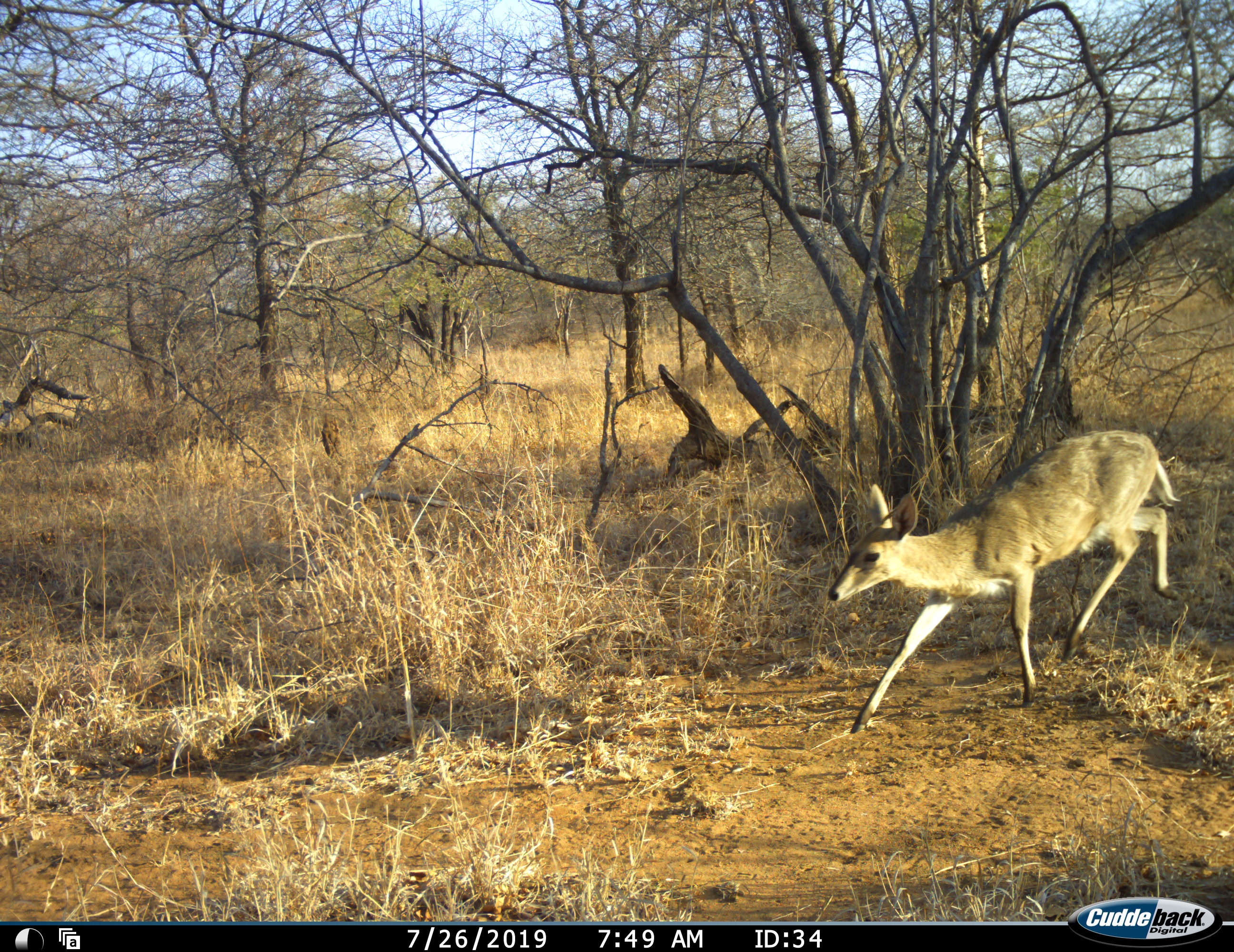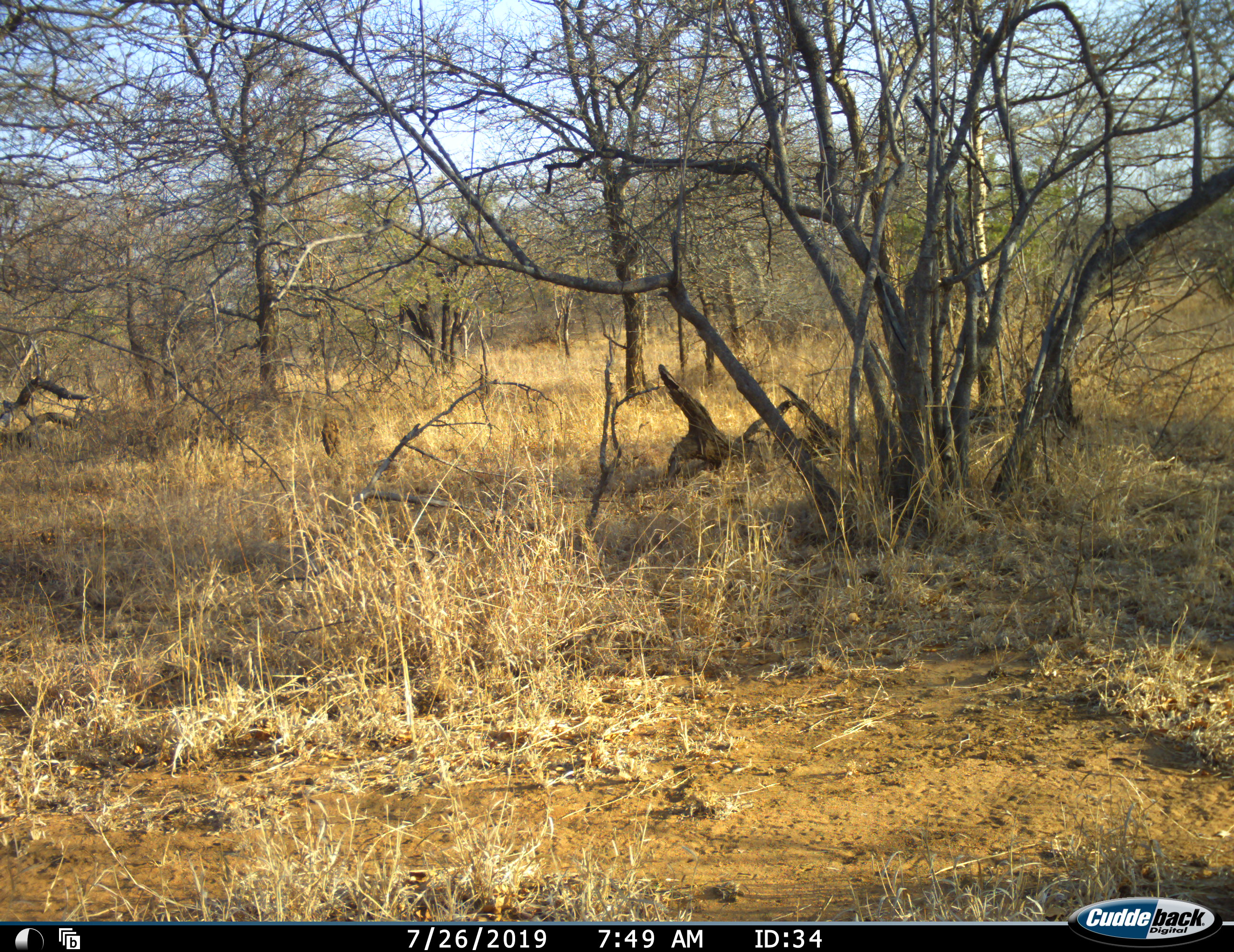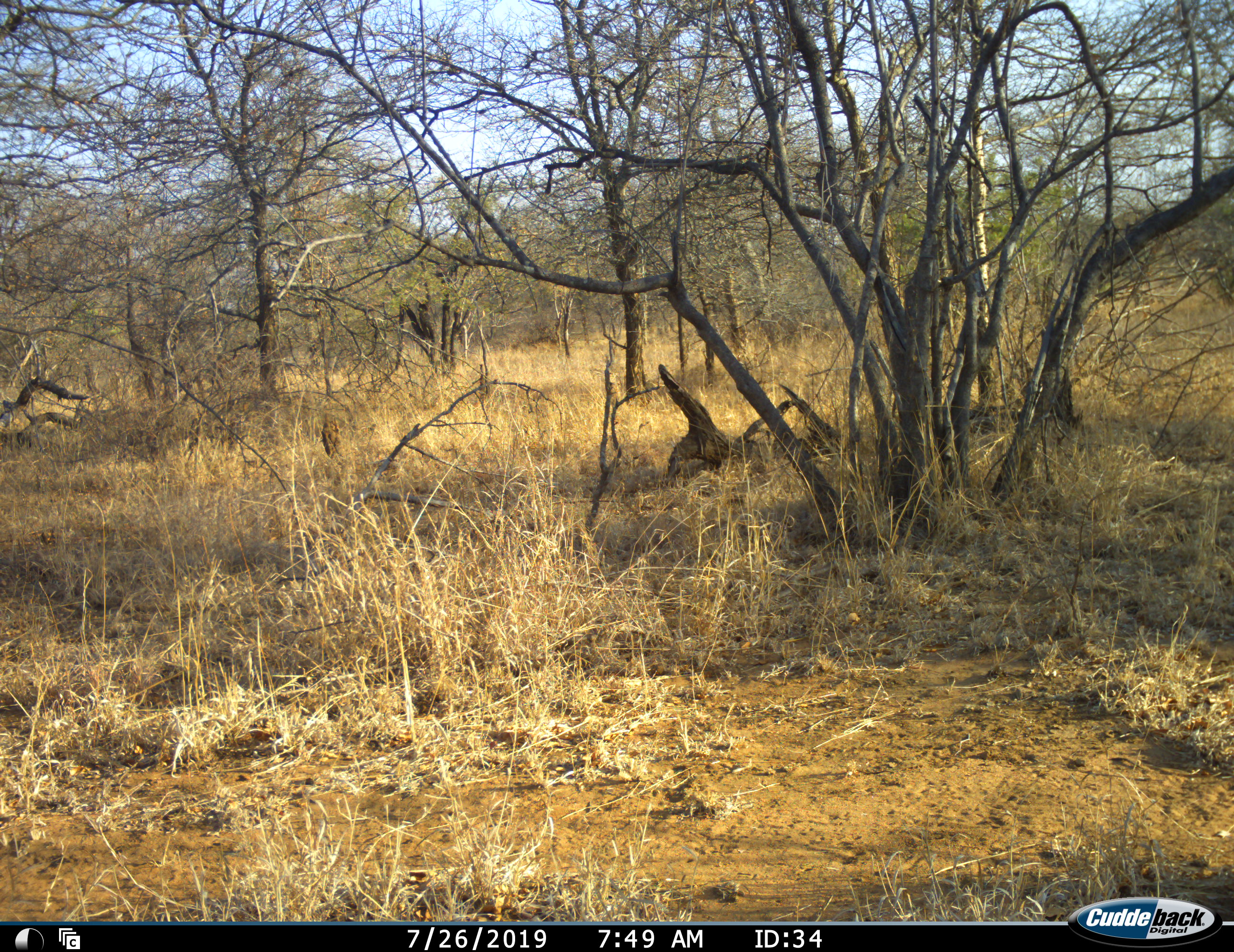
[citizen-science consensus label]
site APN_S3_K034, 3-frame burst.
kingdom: Animalia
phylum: Chordata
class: Mammalia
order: Artiodactyla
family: Bovidae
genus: Sylvicapra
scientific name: Sylvicapra grimmia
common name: common duiker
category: duikercommongrey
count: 1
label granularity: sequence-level